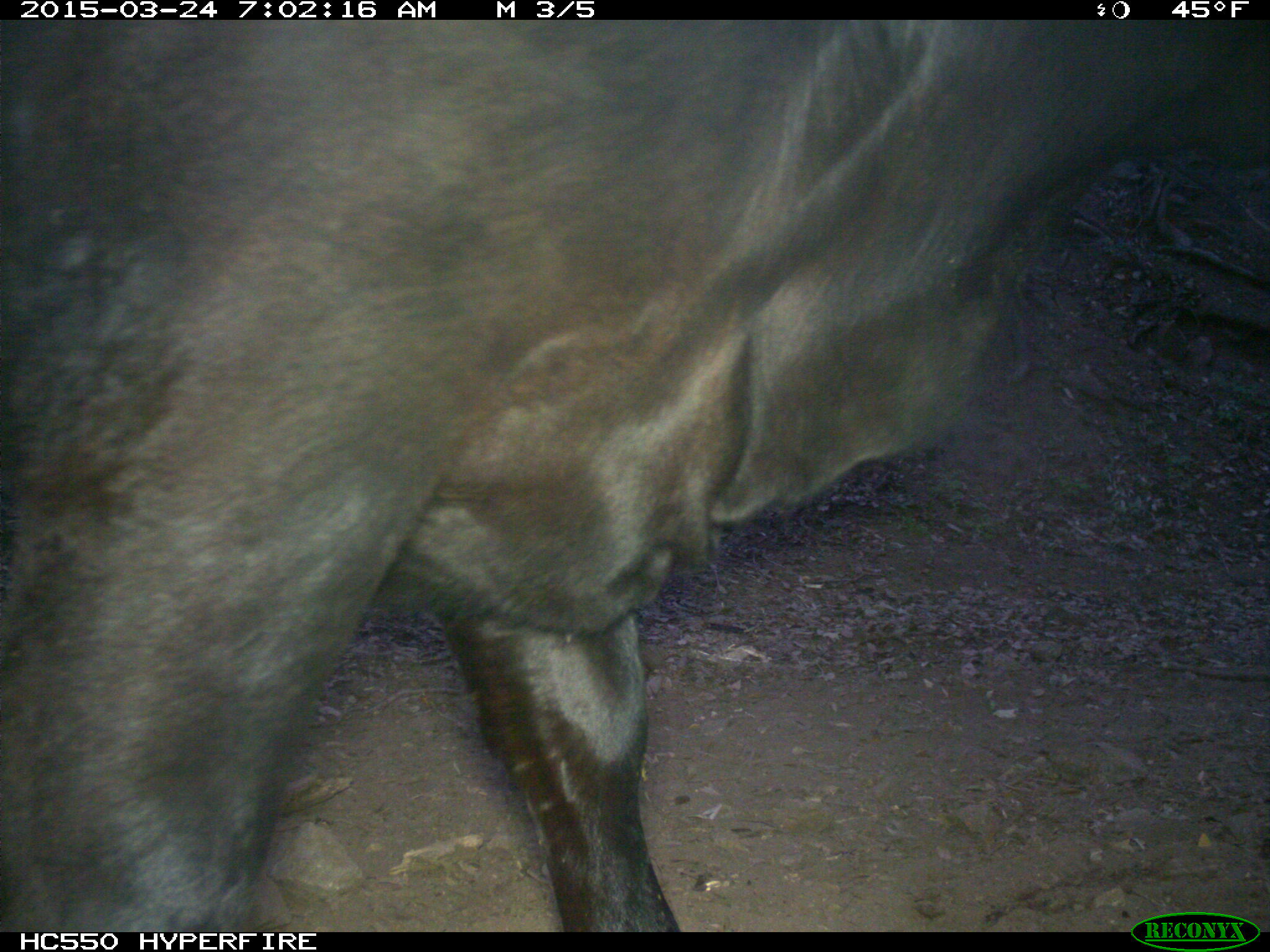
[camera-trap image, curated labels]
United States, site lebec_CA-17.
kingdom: Animalia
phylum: Chordata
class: Mammalia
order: Artiodactyla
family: Bovidae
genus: Bos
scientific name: Bos taurus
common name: domestic cow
Bos taurus (domestic cow).